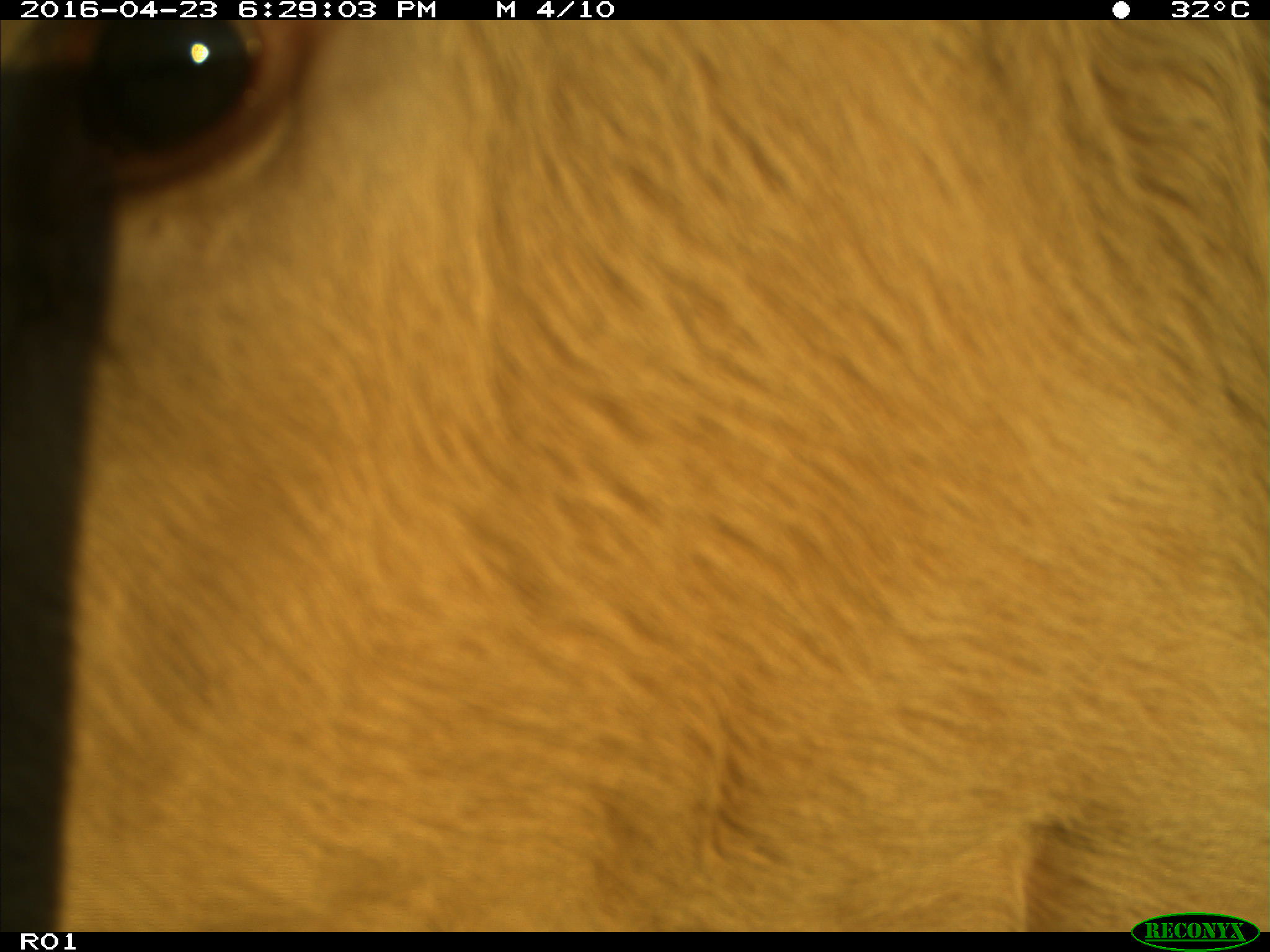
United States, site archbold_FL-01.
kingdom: Animalia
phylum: Chordata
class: Mammalia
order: Artiodactyla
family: Bovidae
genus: Bos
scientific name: Bos taurus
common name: domestic cow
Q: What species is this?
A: Bos taurus (domestic cow).